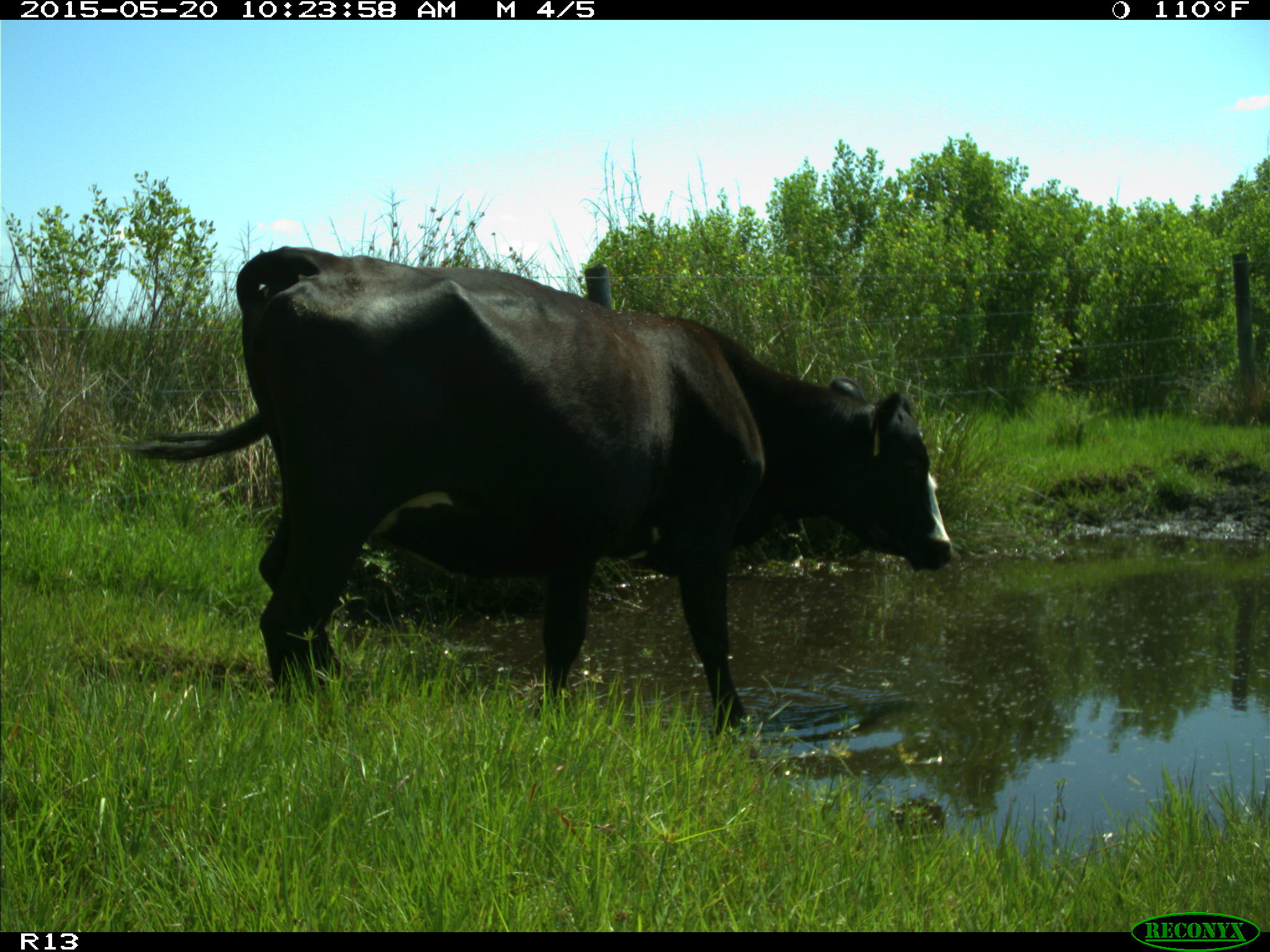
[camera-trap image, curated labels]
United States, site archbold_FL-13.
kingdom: Animalia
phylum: Chordata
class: Mammalia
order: Artiodactyla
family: Bovidae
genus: Bos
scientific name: Bos taurus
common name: domestic cow